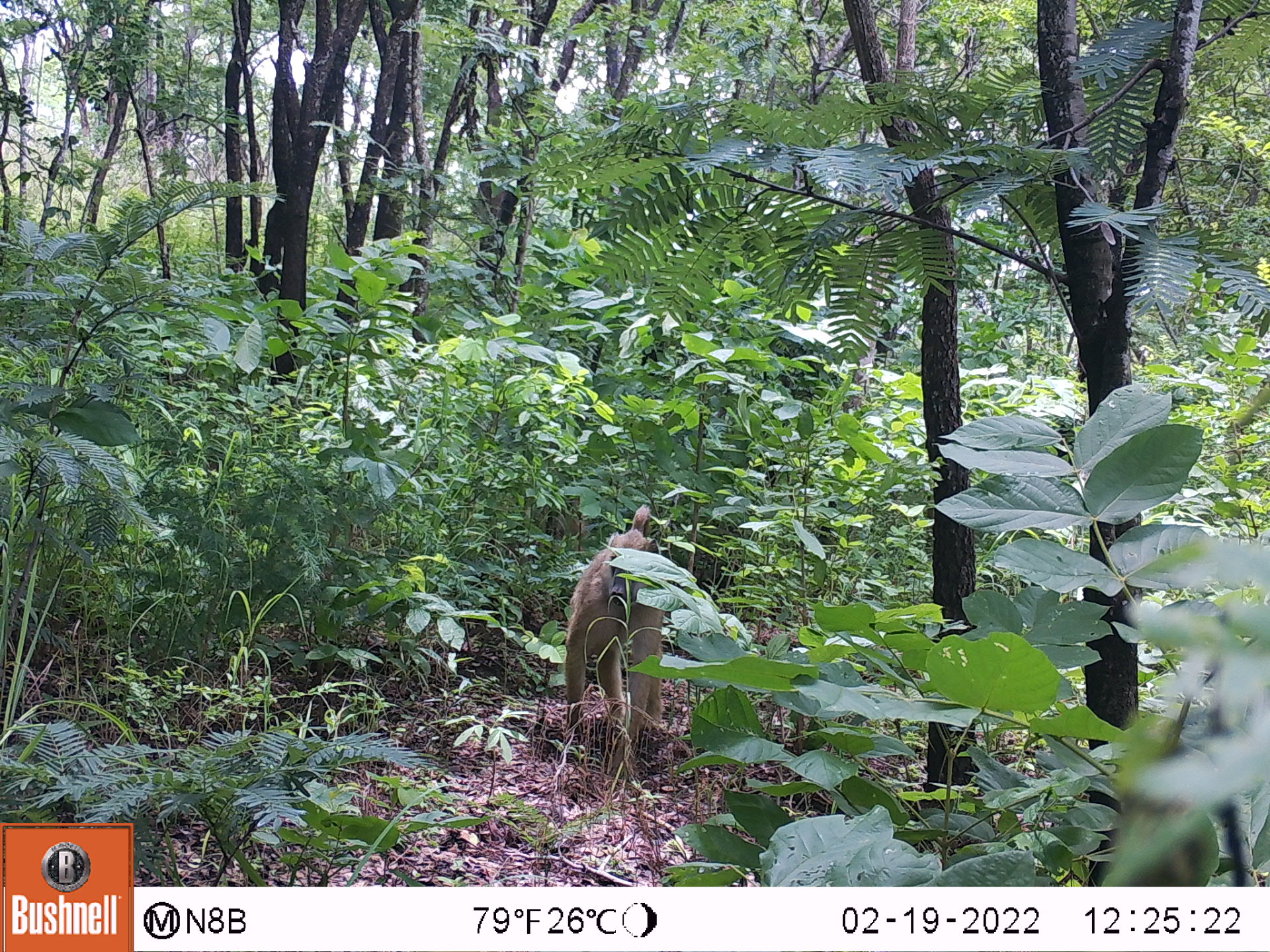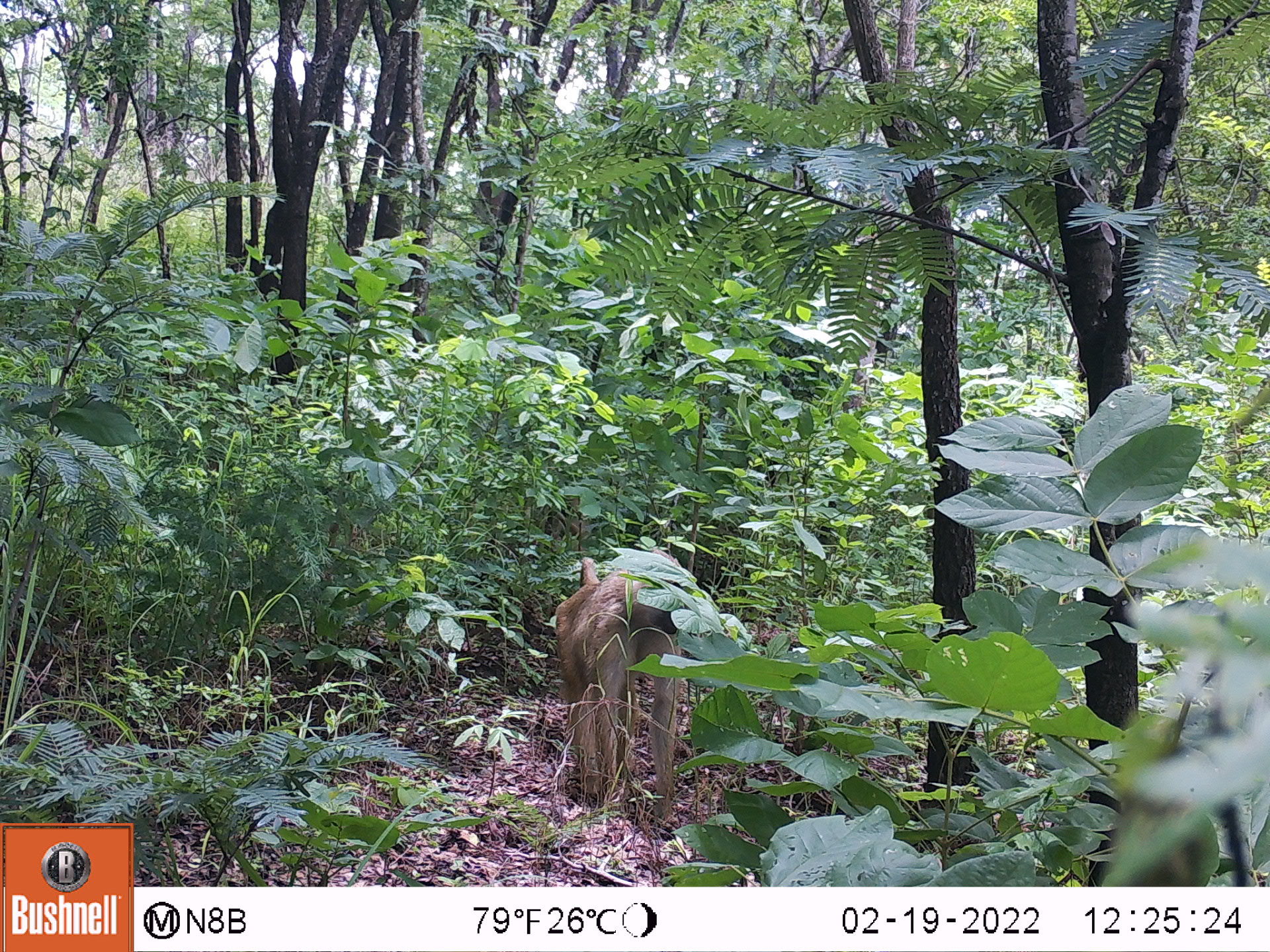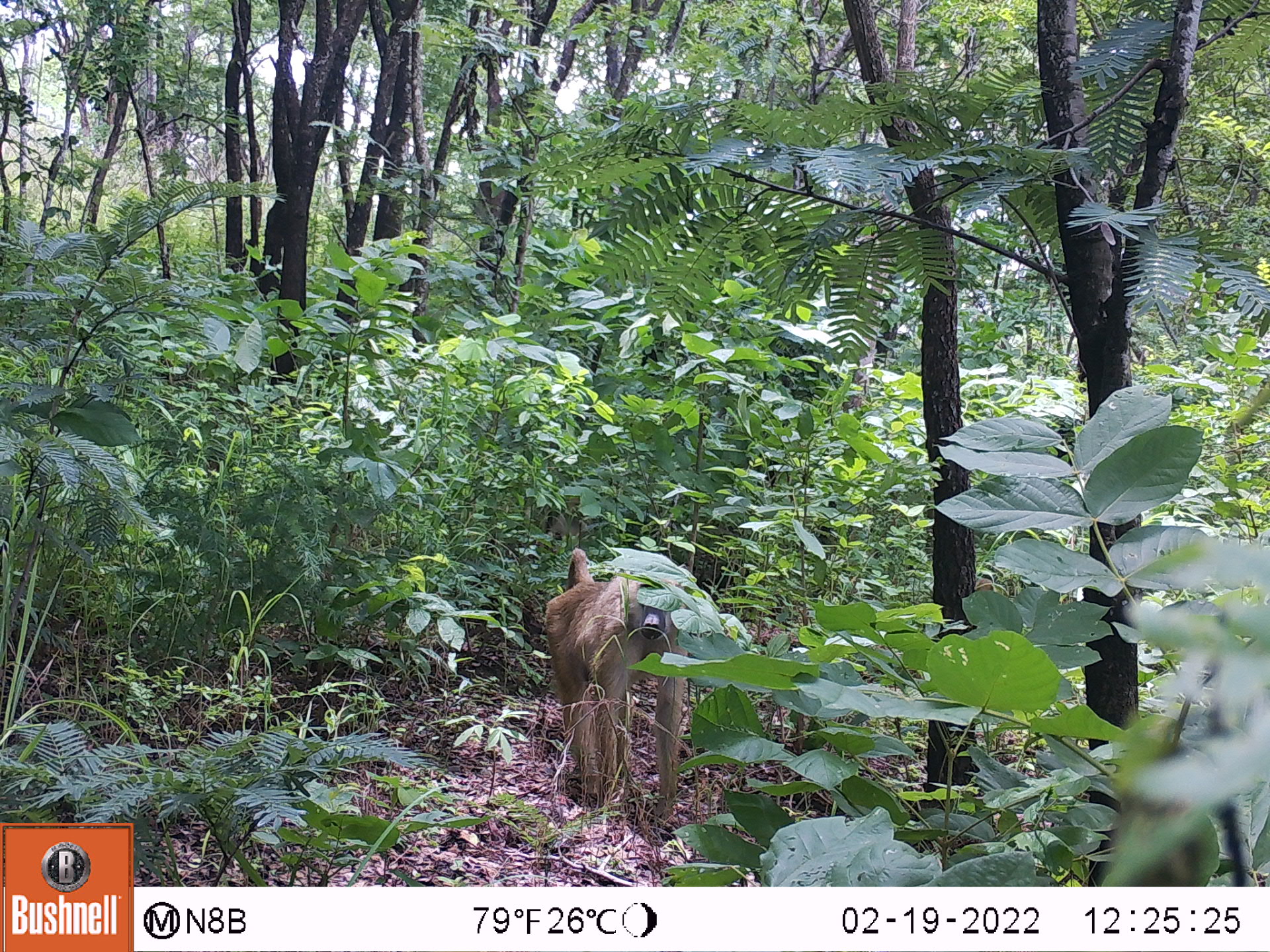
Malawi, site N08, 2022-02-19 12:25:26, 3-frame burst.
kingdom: Animalia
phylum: Chordata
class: Mammalia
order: Primates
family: Cercopithecidae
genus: Papio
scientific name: Papio cynocephalus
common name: yellow baboon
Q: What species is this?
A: Yellow baboon (Papio cynocephalus).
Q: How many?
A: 1.